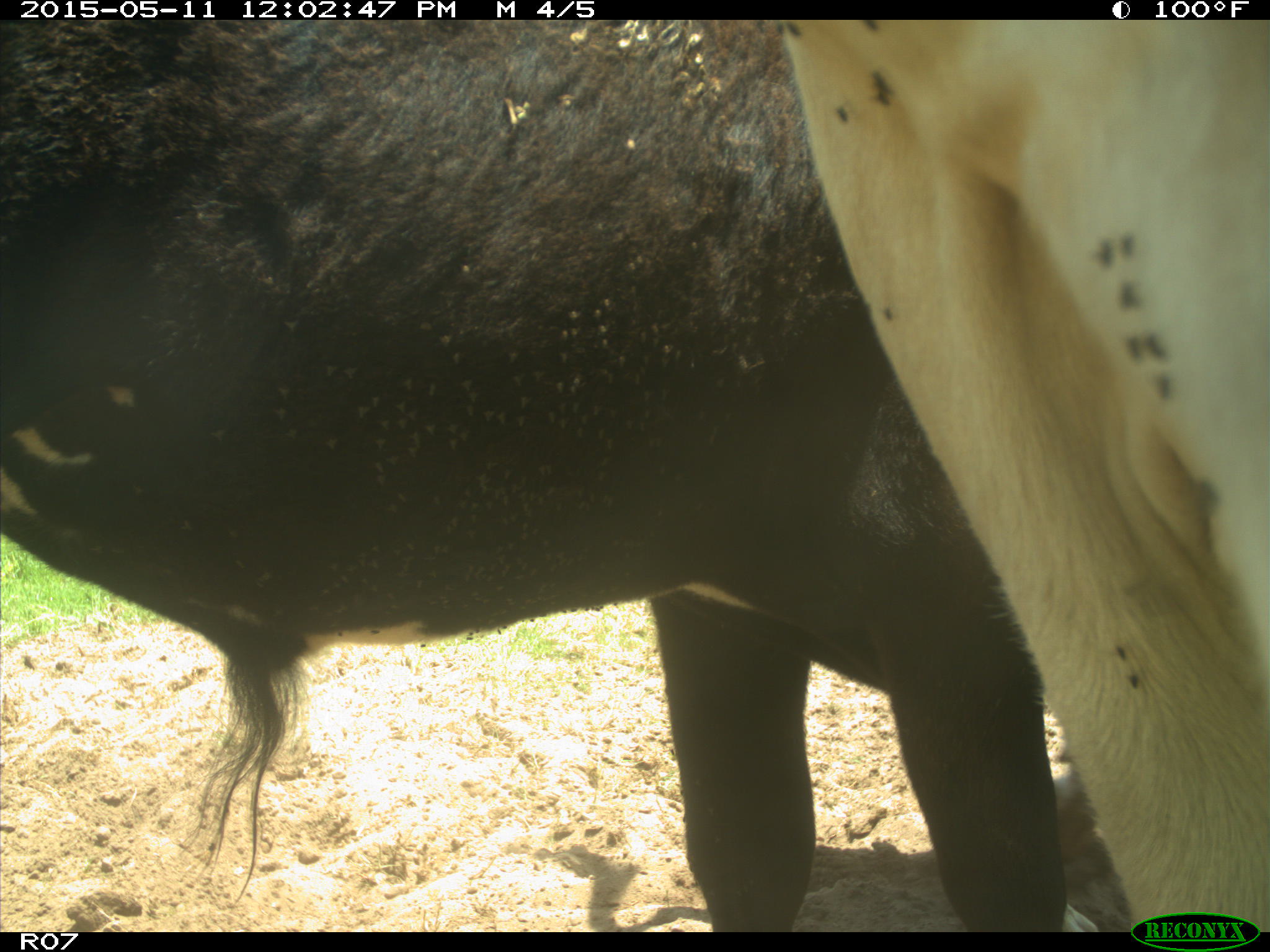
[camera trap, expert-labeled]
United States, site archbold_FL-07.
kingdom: Animalia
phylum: Chordata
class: Mammalia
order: Artiodactyla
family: Bovidae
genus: Bos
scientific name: Bos taurus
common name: domestic cow